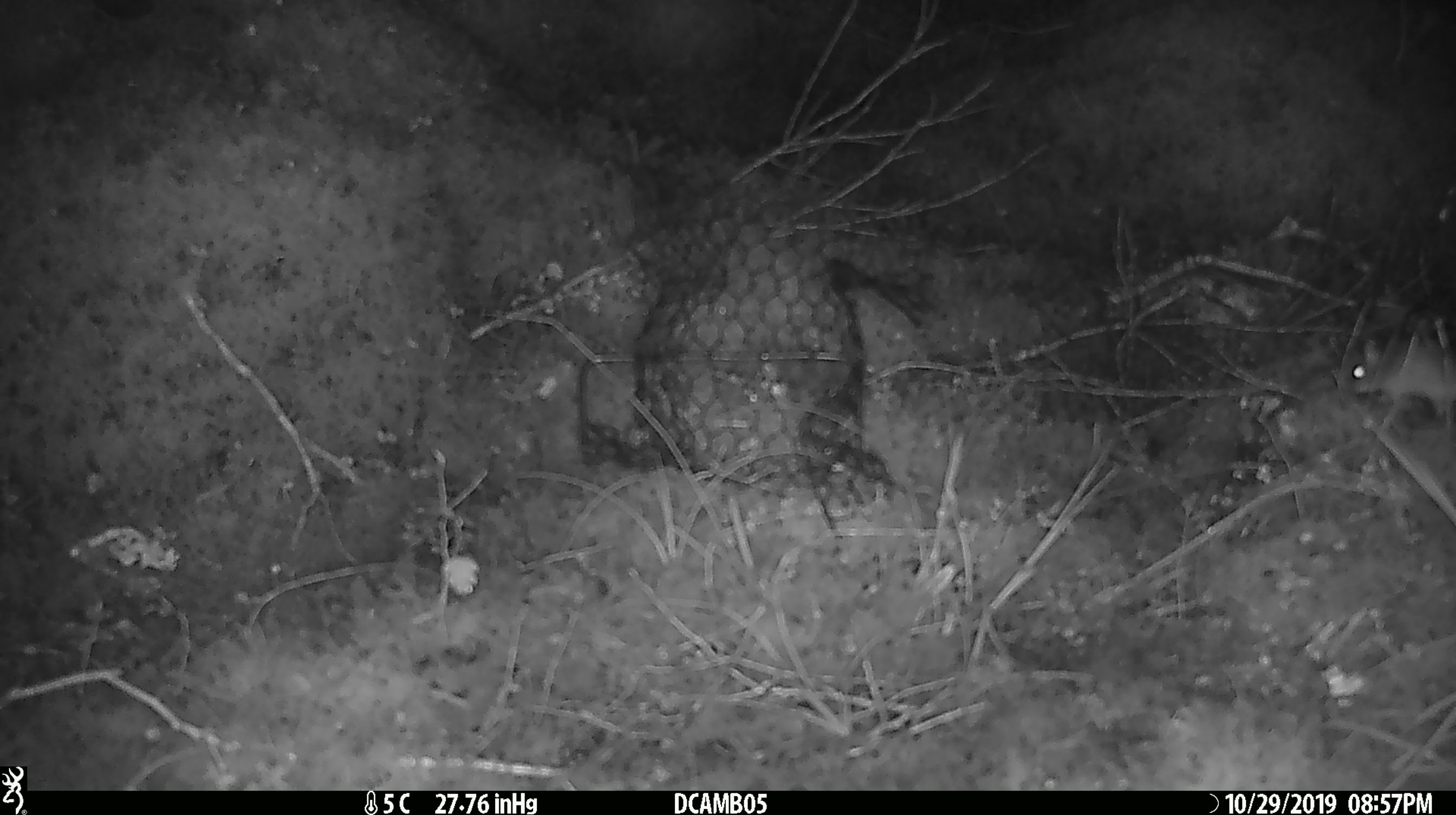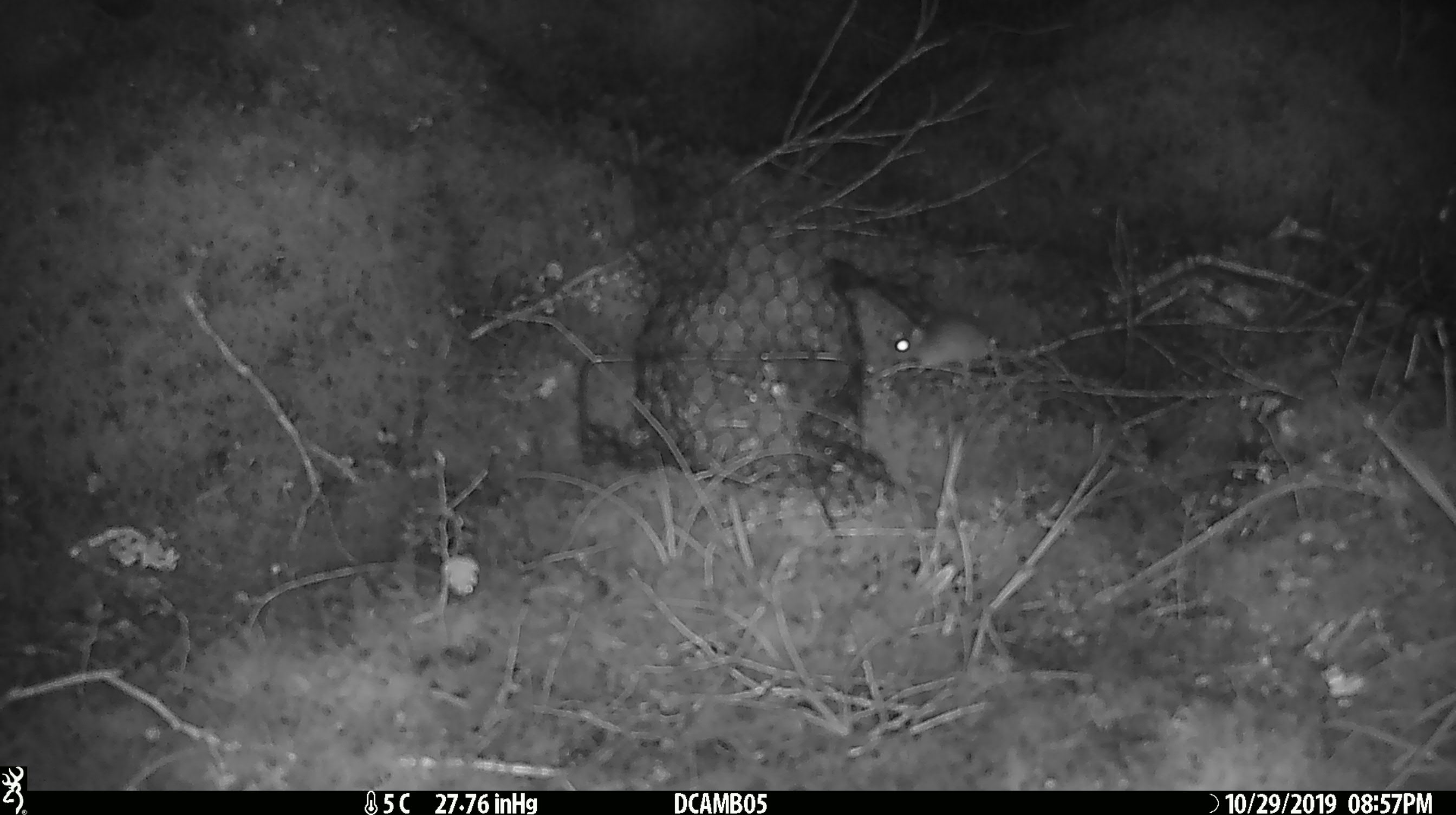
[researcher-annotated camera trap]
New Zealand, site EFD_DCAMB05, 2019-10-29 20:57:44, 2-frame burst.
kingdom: Animalia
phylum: Chordata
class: Mammalia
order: Rodentia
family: Muridae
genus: Mus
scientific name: Mus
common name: mouse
Mouse (Mus).